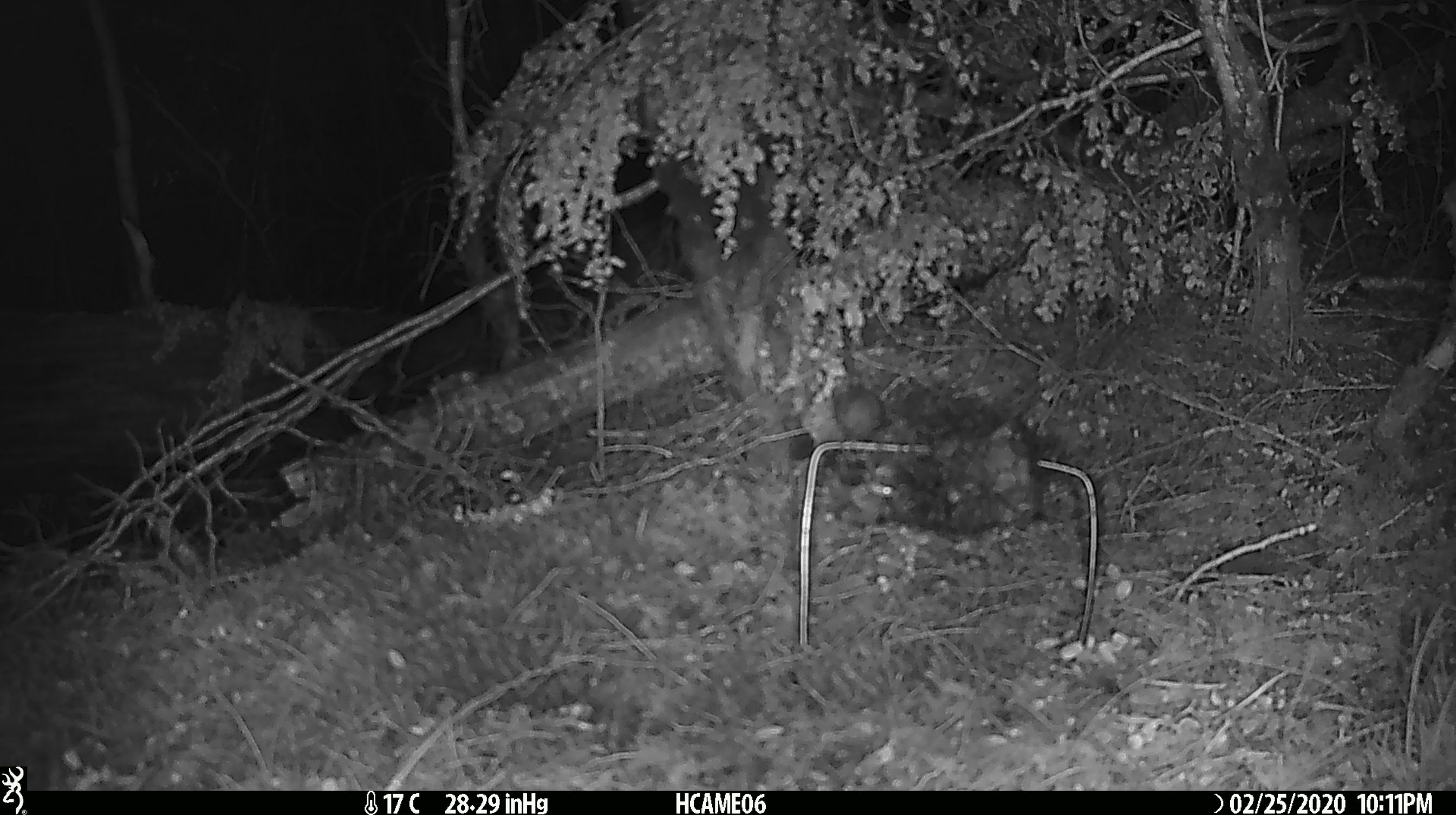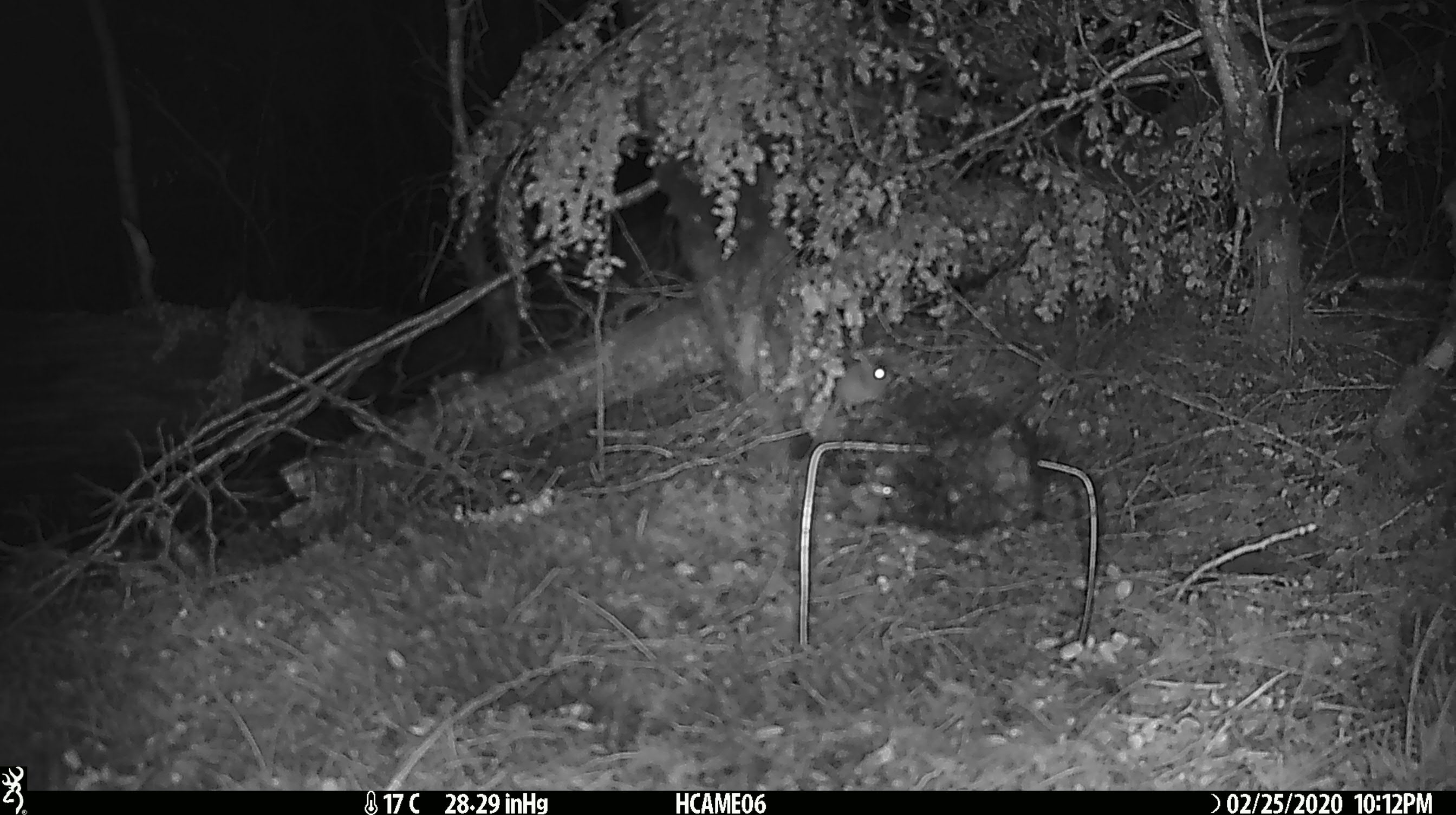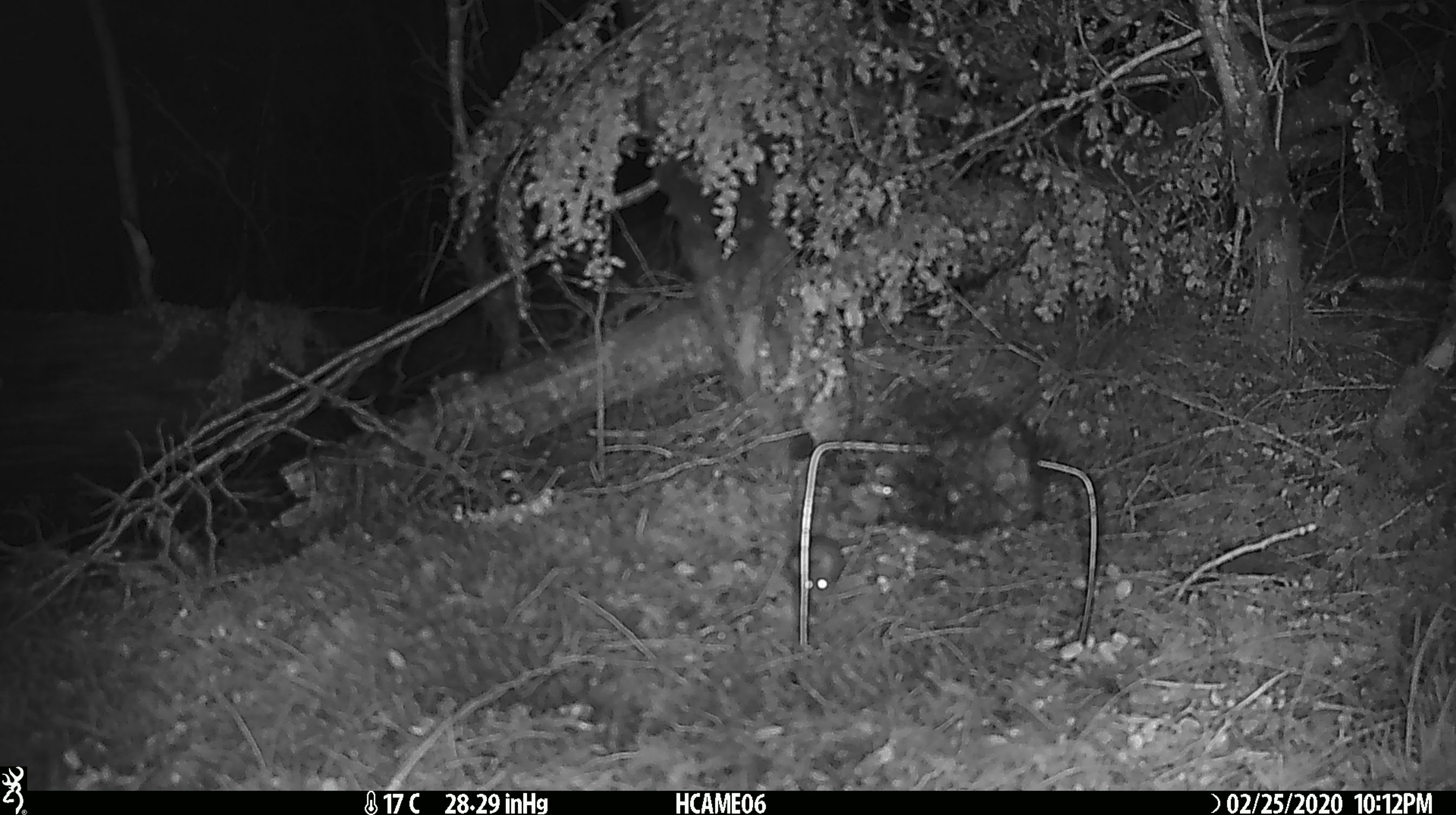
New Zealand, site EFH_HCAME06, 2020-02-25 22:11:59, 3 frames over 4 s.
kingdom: Animalia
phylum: Chordata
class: Mammalia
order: Rodentia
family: Muridae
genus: Mus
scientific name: Mus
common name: mouse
Mouse (Mus).